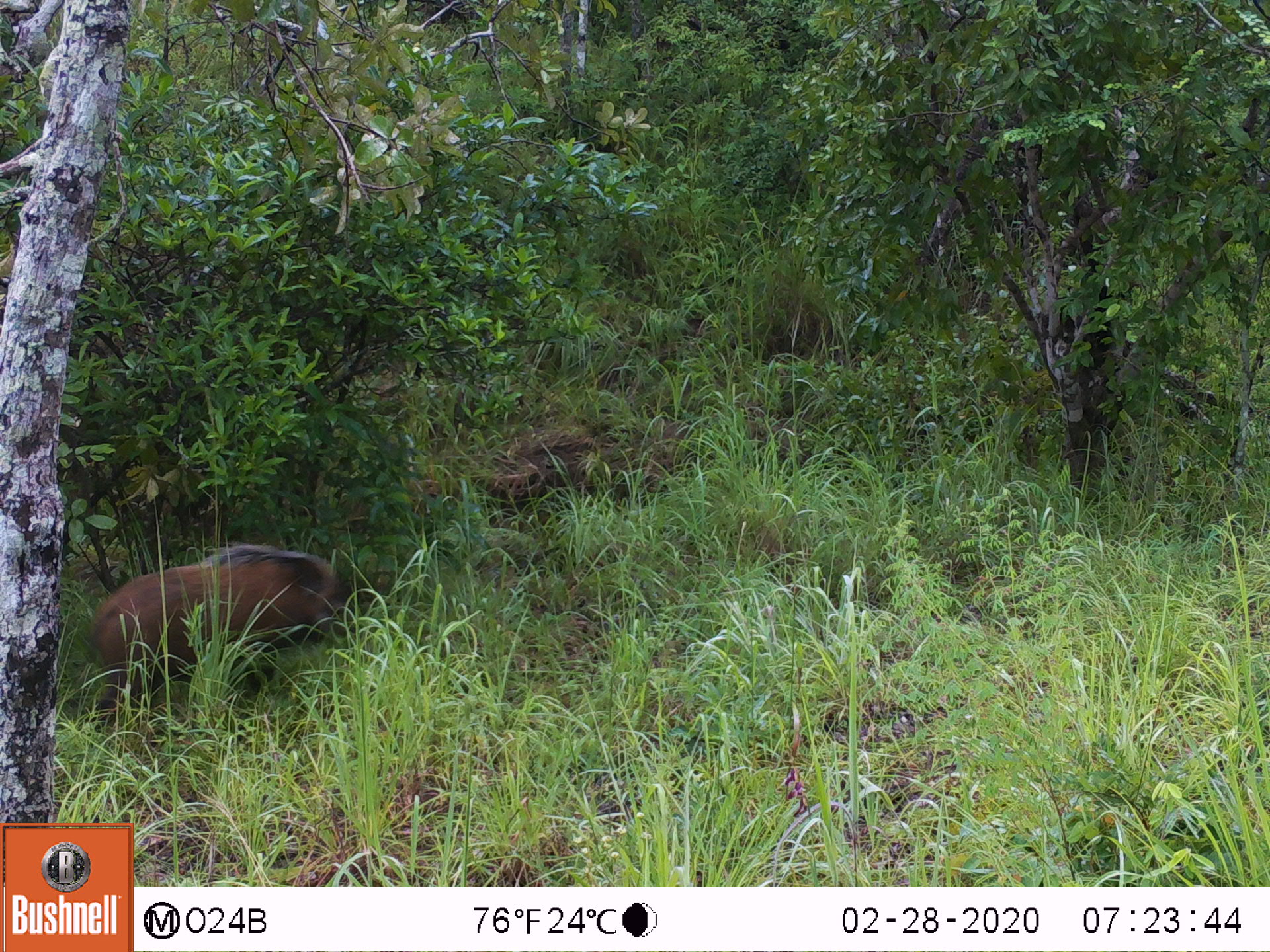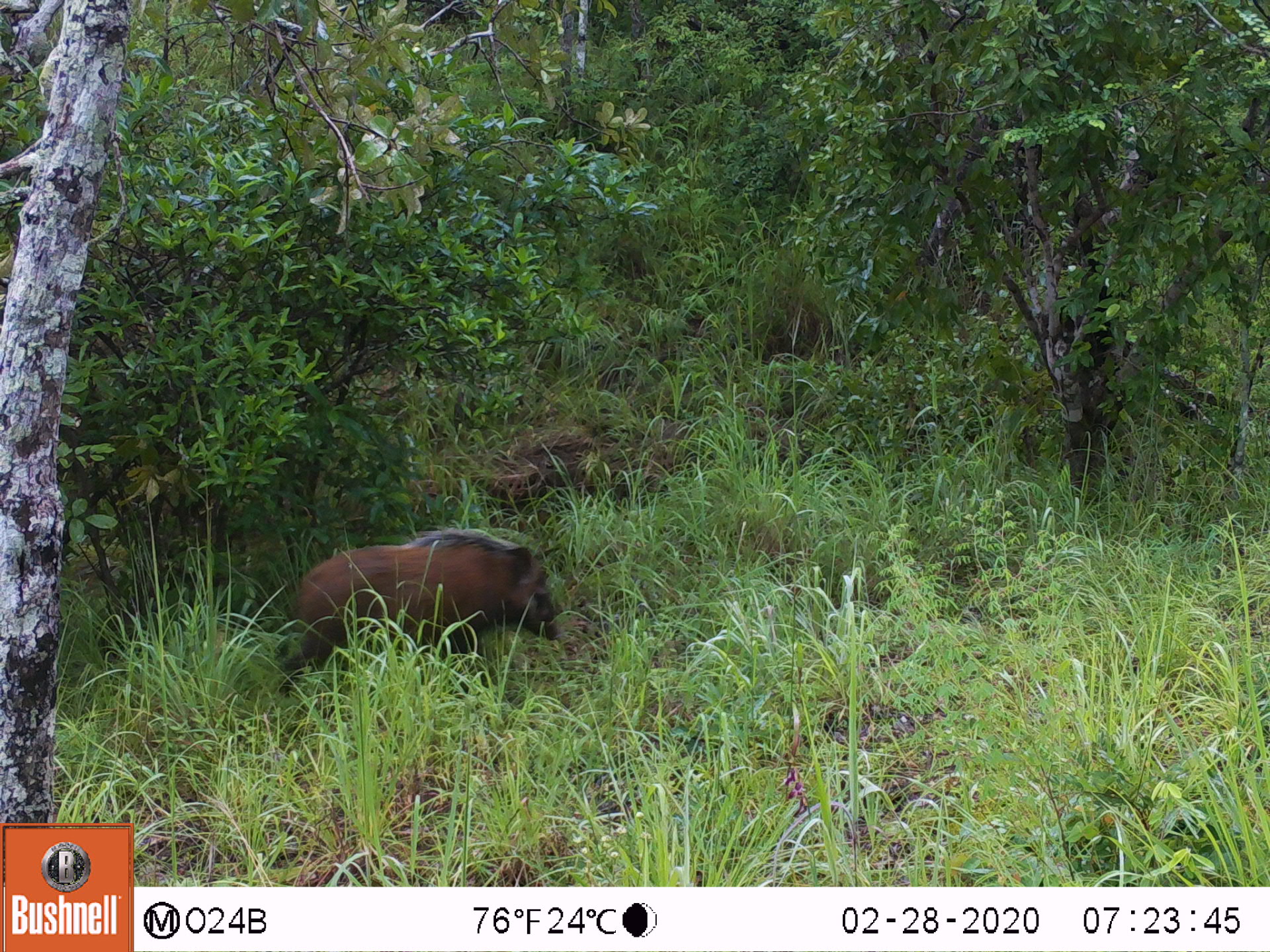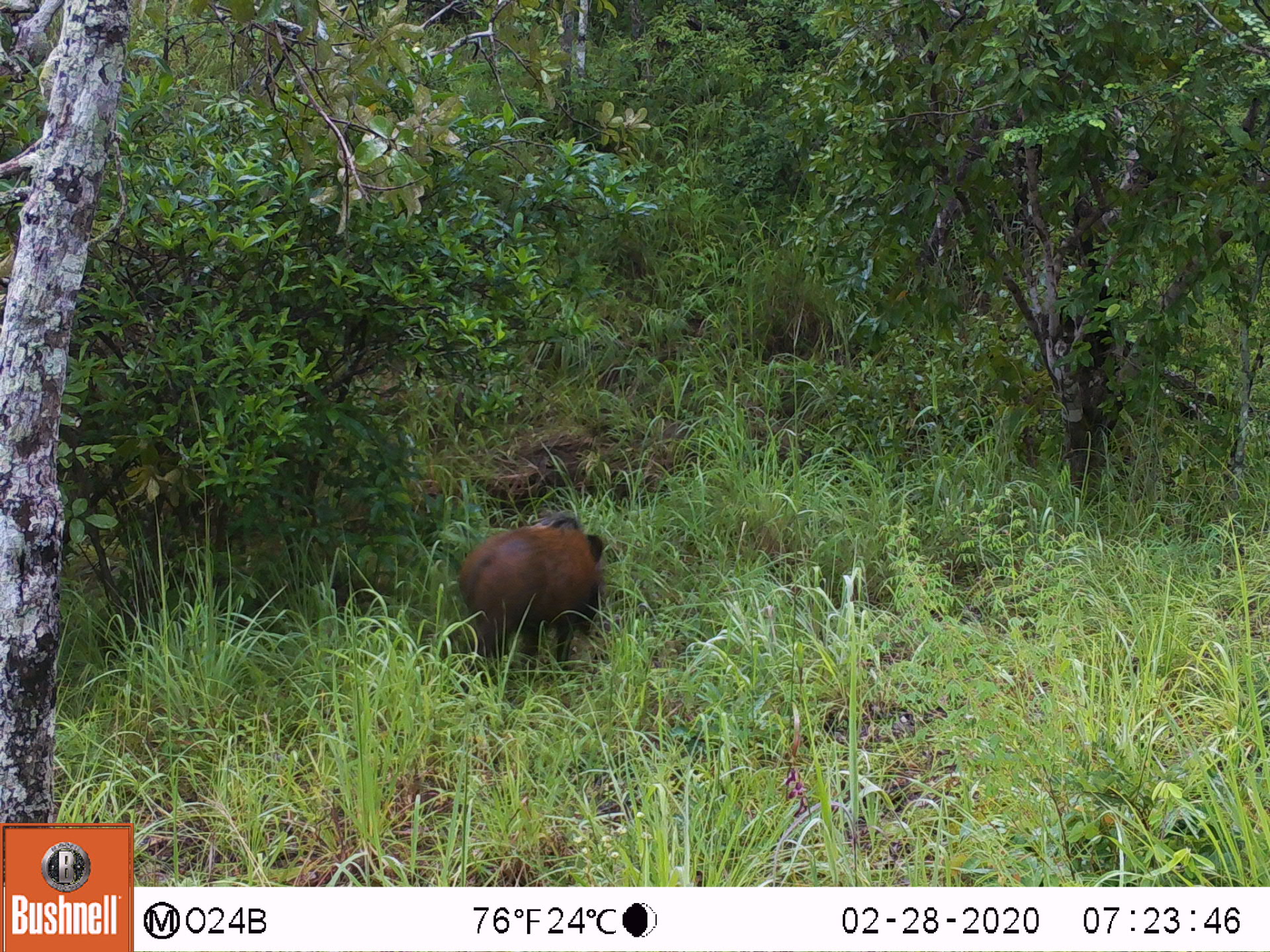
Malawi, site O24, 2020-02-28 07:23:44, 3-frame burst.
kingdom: Animalia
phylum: Chordata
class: Mammalia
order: Artiodactyla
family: Suidae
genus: Potamochoerus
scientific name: Potamochoerus larvatus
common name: bushpig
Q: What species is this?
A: Bushpig (Potamochoerus larvatus).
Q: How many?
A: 1.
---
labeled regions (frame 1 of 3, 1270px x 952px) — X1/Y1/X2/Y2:
bushpig: 84/543/343/719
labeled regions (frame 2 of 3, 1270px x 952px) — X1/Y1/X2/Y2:
bushpig: 289/521/569/697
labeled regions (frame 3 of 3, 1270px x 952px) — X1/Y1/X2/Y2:
bushpig: 449/506/611/664